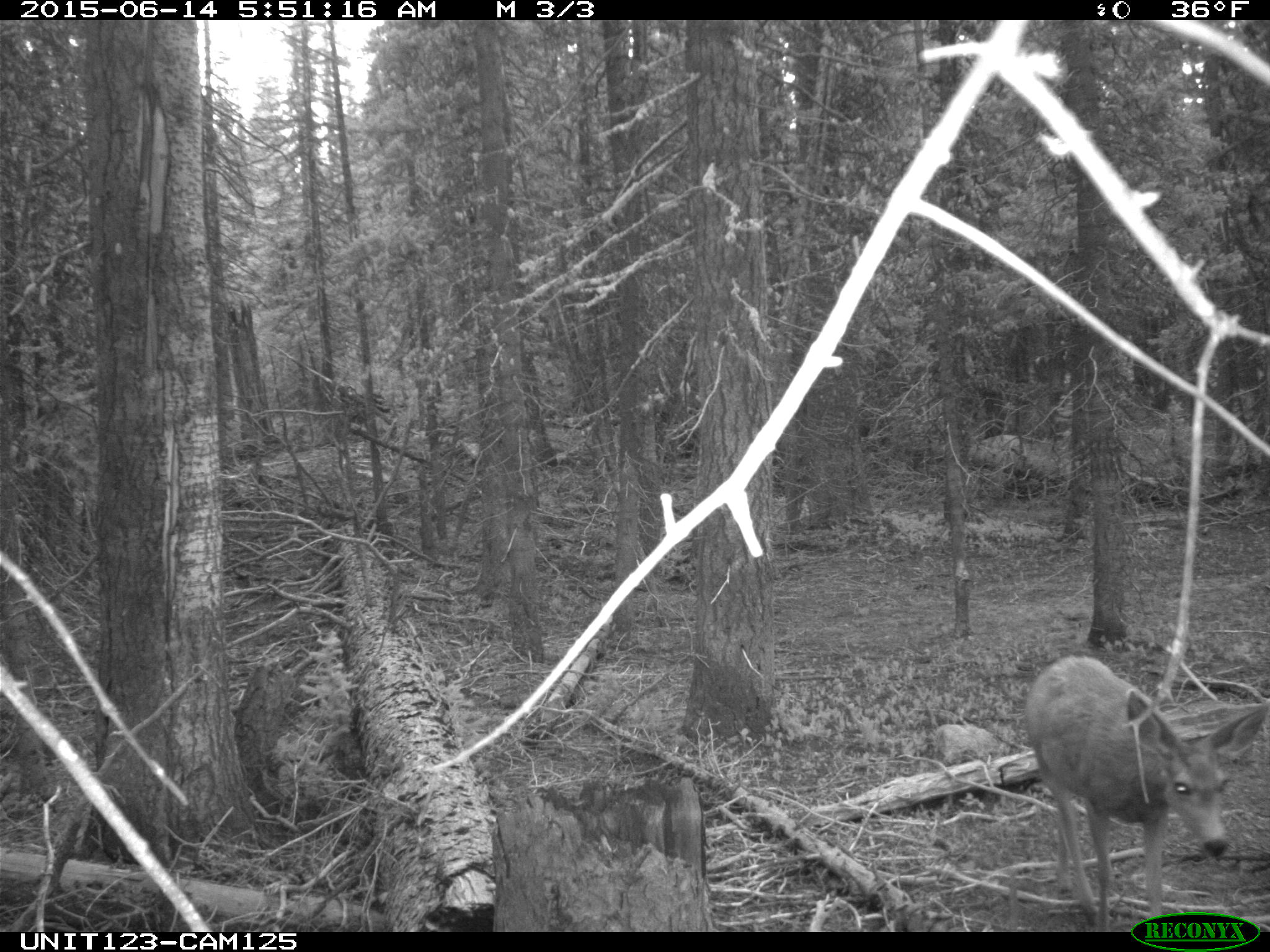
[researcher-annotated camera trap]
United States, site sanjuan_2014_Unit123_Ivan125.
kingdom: Animalia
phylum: Chordata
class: Mammalia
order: Artiodactyla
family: Cervidae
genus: Odocoileus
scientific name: Odocoileus hemionus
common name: mule deer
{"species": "Odocoileus hemionus (mule deer)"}